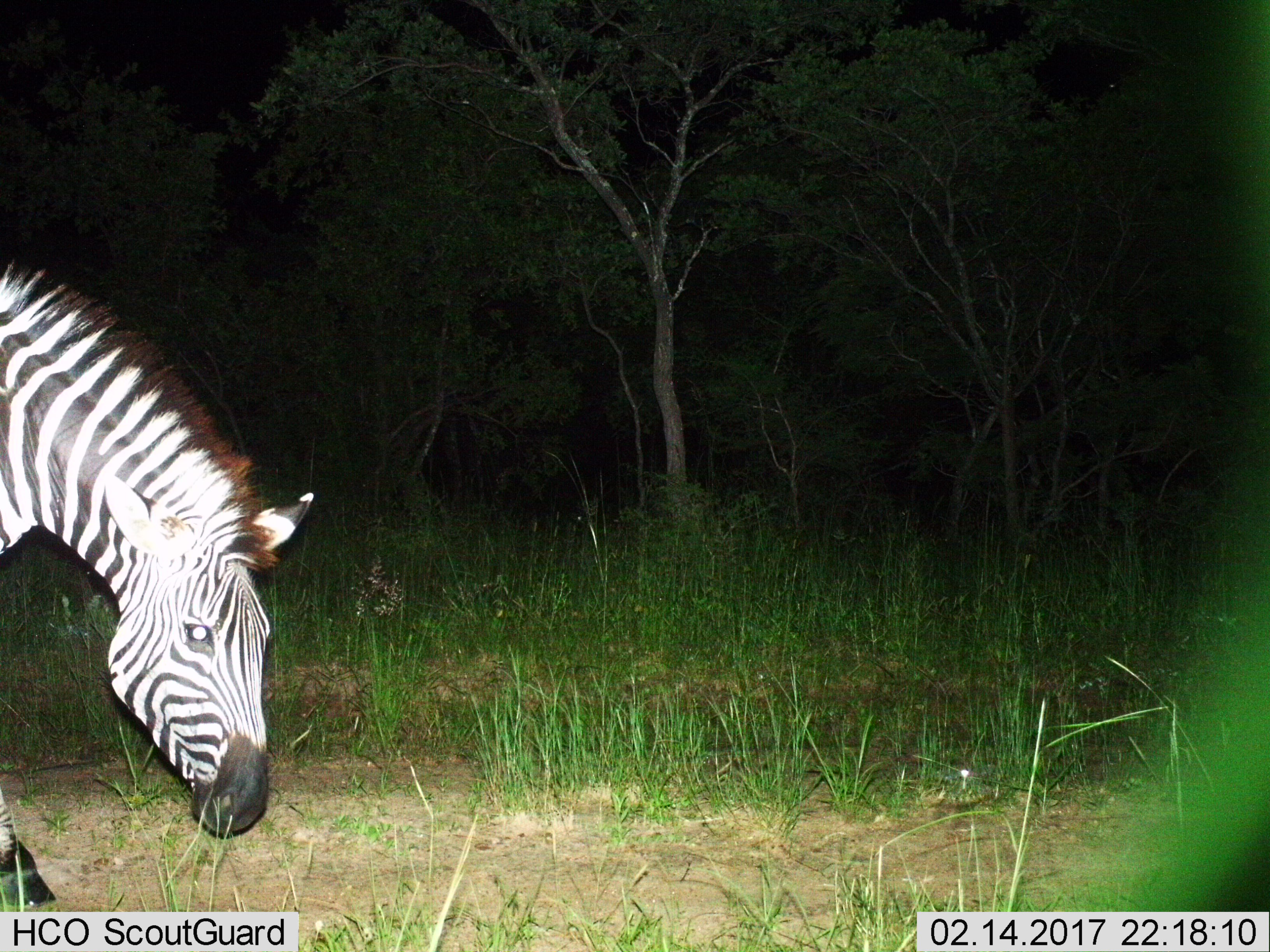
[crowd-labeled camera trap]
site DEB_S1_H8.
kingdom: Animalia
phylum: Chordata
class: Mammalia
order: Perissodactyla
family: Equidae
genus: Equus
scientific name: Equus quagga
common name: plains zebra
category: zebraplains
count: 1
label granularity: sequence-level